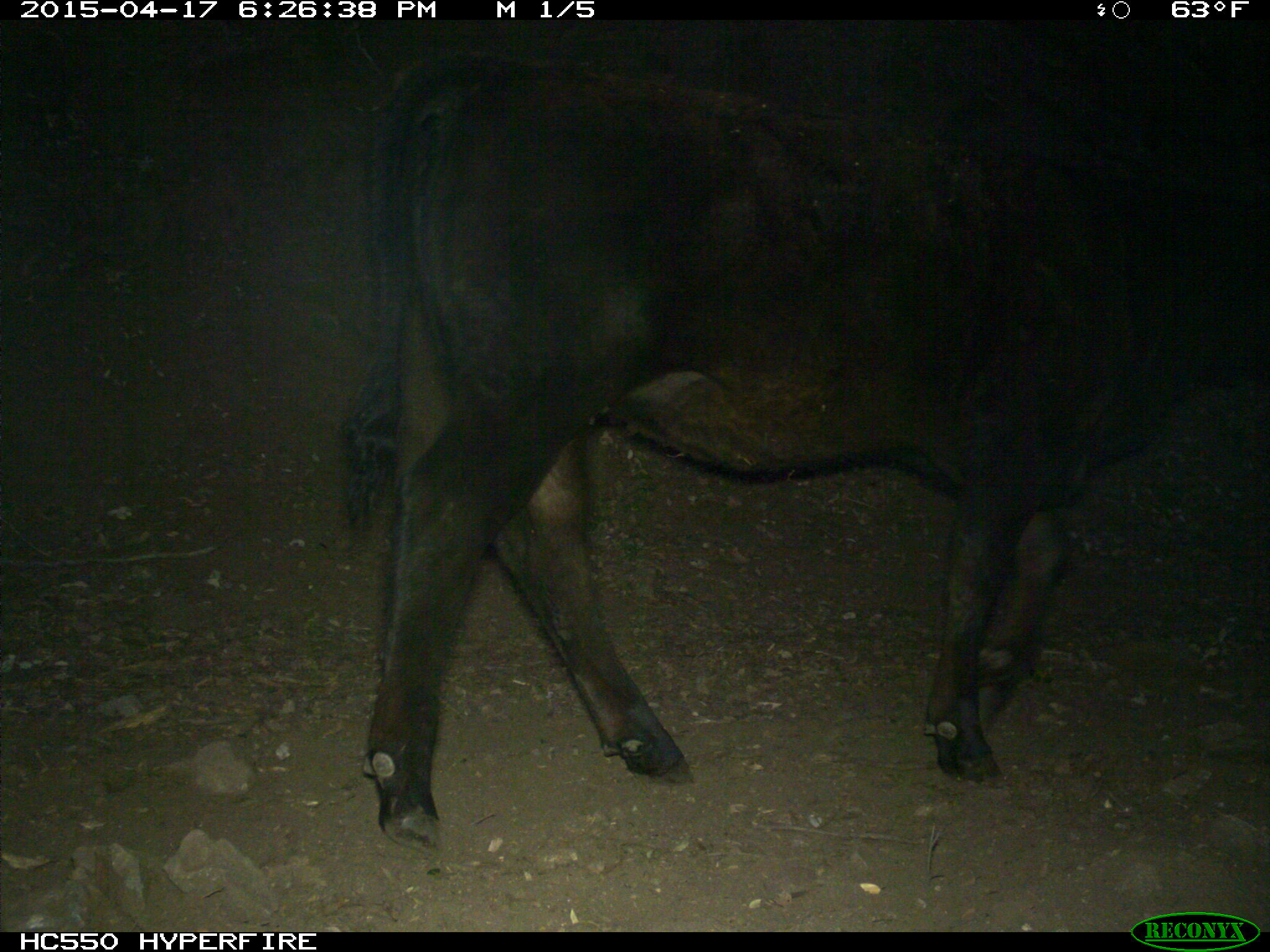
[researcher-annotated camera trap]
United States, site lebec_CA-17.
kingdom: Animalia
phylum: Chordata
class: Mammalia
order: Artiodactyla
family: Bovidae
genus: Bos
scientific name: Bos taurus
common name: domestic cow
Bos taurus (domestic cow).